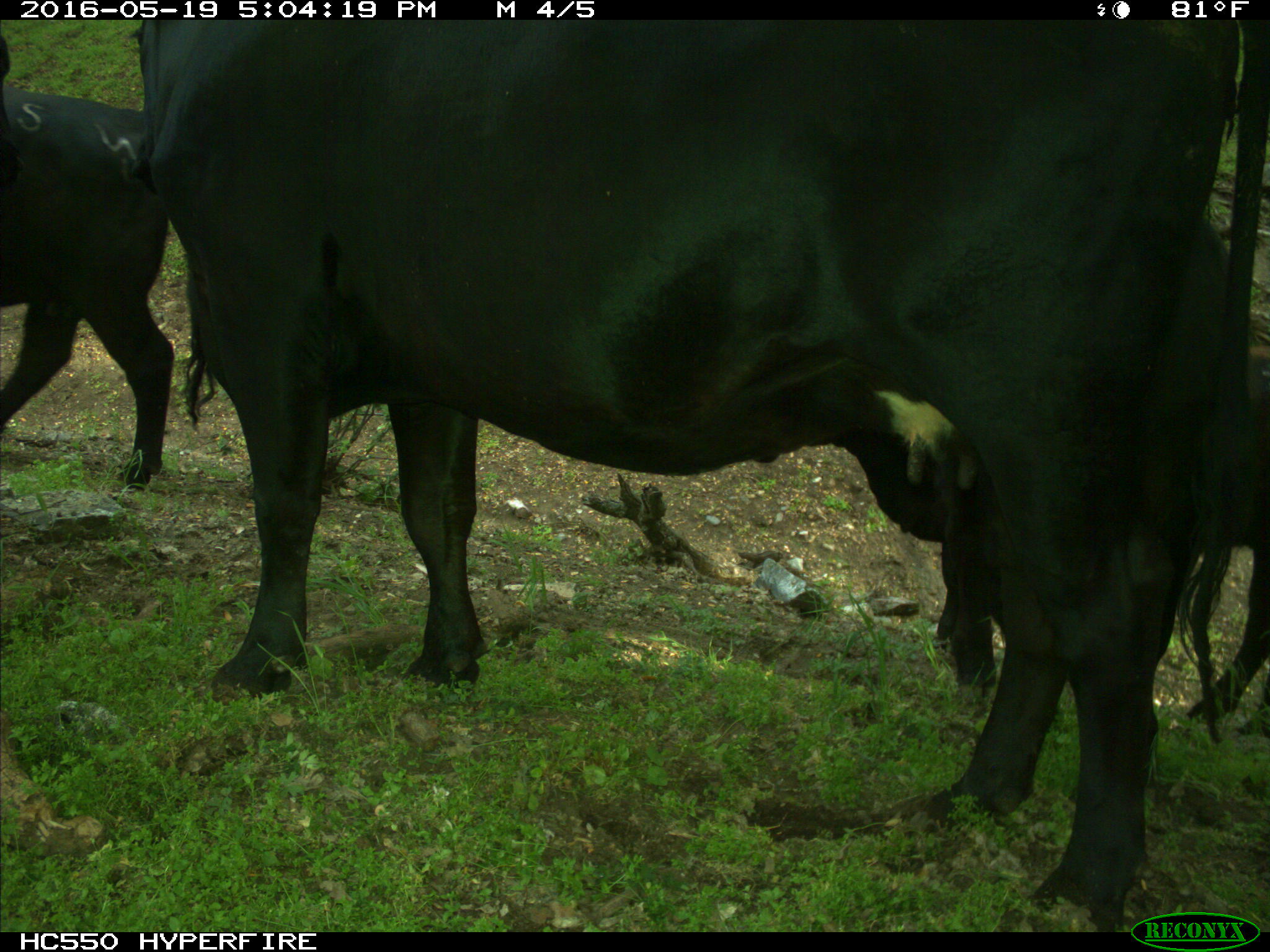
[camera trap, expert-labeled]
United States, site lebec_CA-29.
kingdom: Animalia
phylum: Chordata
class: Mammalia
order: Artiodactyla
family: Bovidae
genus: Bos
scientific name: Bos taurus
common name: domestic cow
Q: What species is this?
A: Bos taurus (domestic cow).